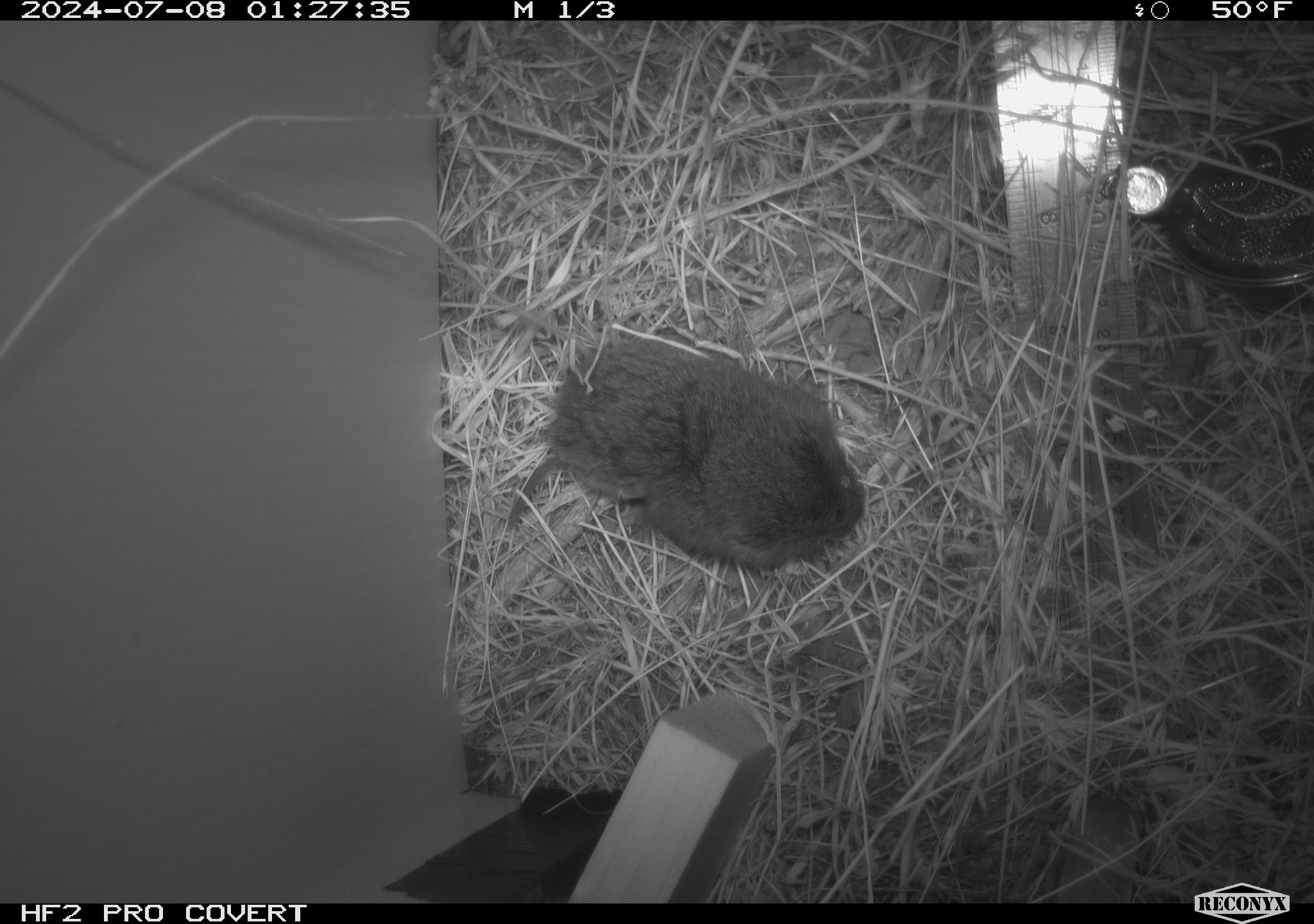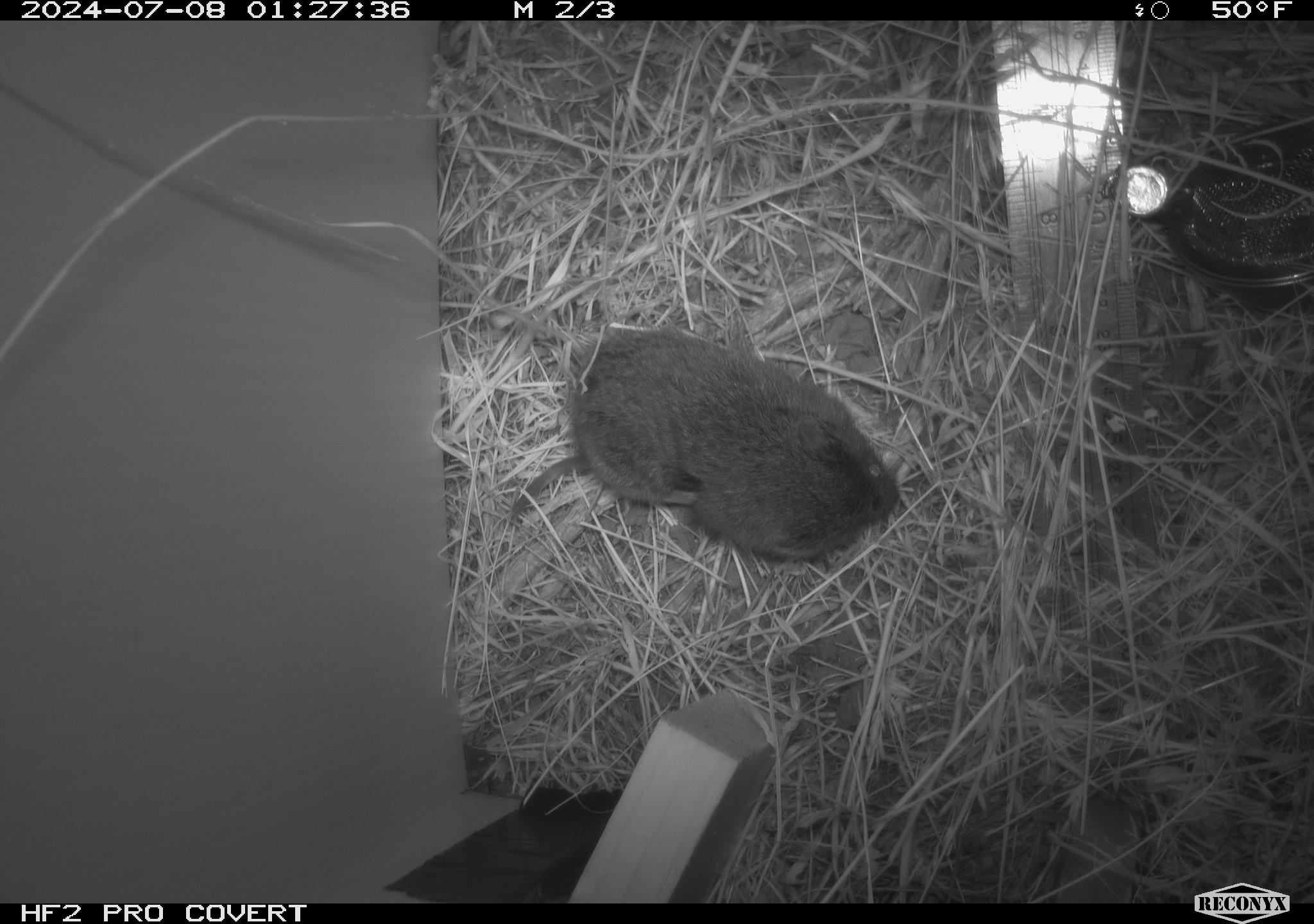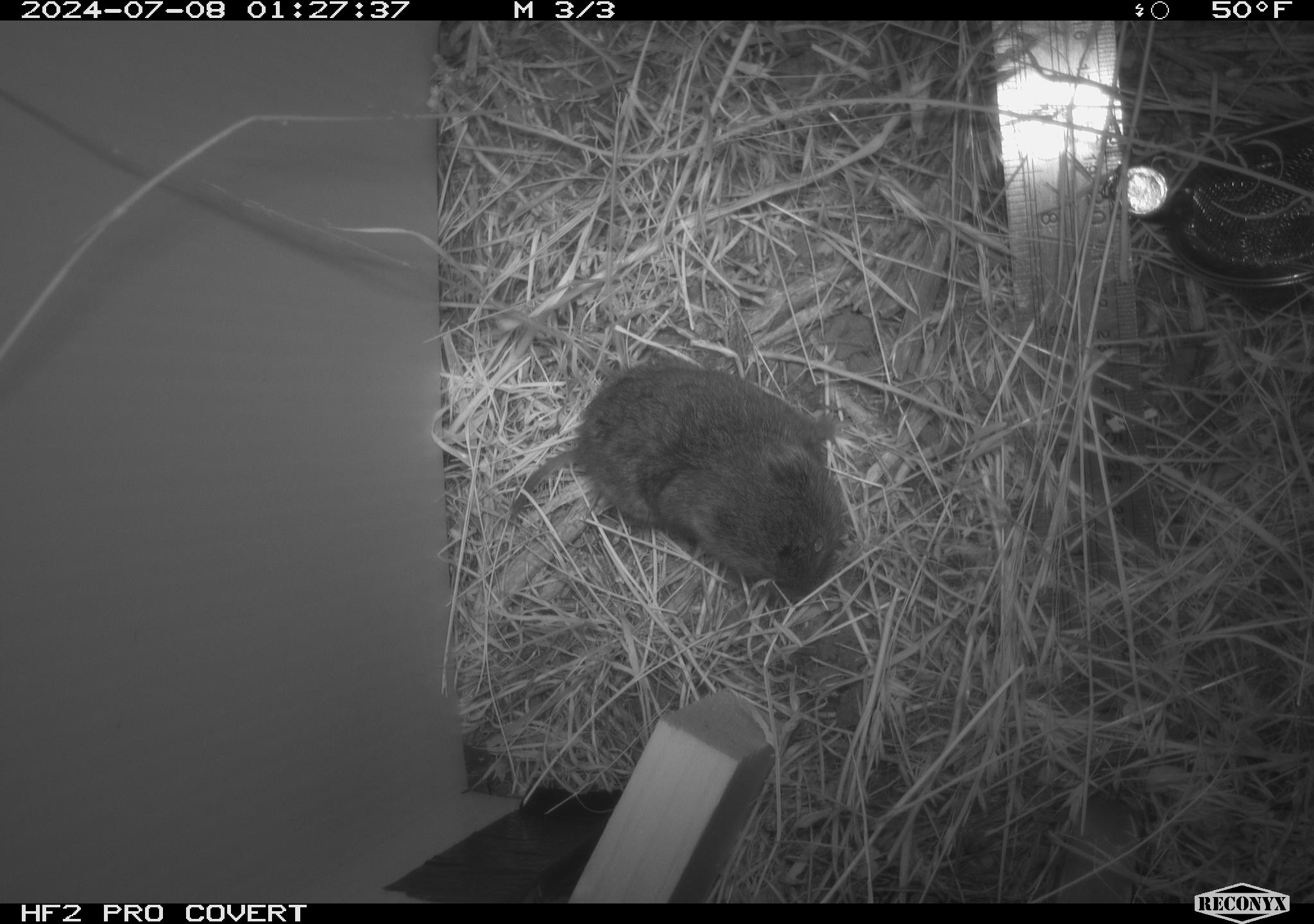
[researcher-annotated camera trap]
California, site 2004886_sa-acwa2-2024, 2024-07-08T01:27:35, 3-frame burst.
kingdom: Animalia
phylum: Chordata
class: Mammalia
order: Rodentia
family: Cricetidae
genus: Microtus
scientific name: Microtus californicus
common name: california vole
California vole (Microtus californicus).